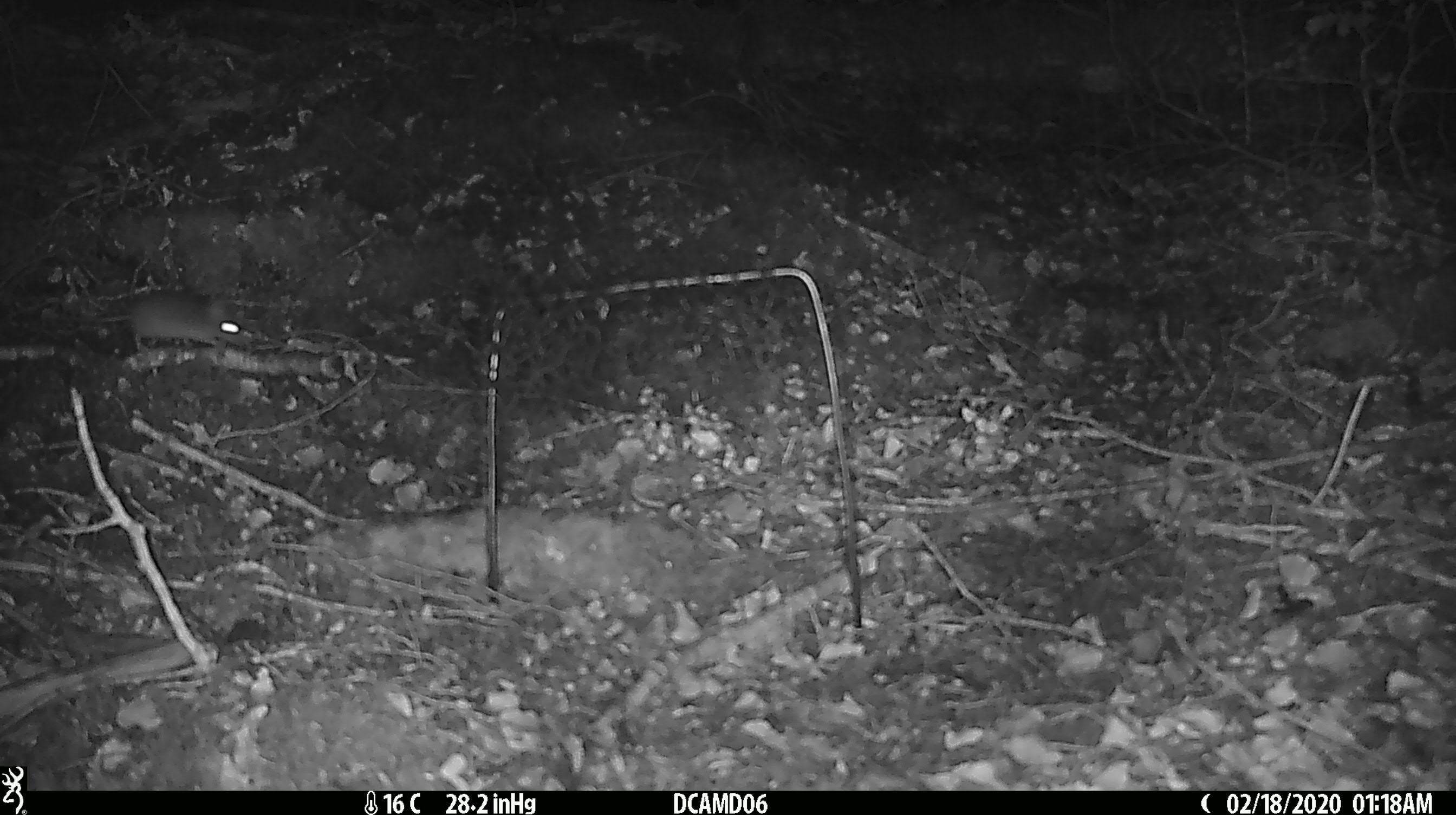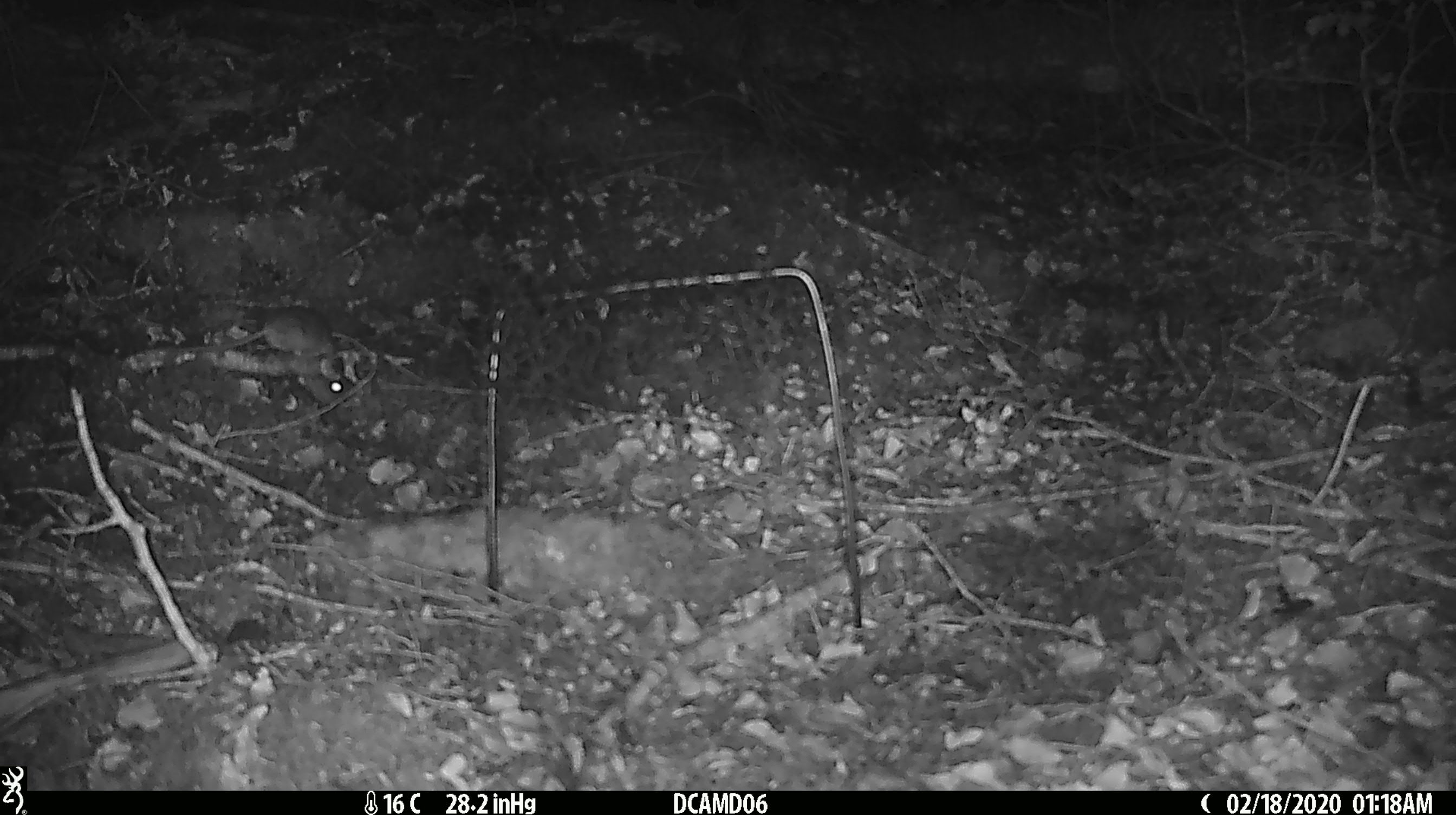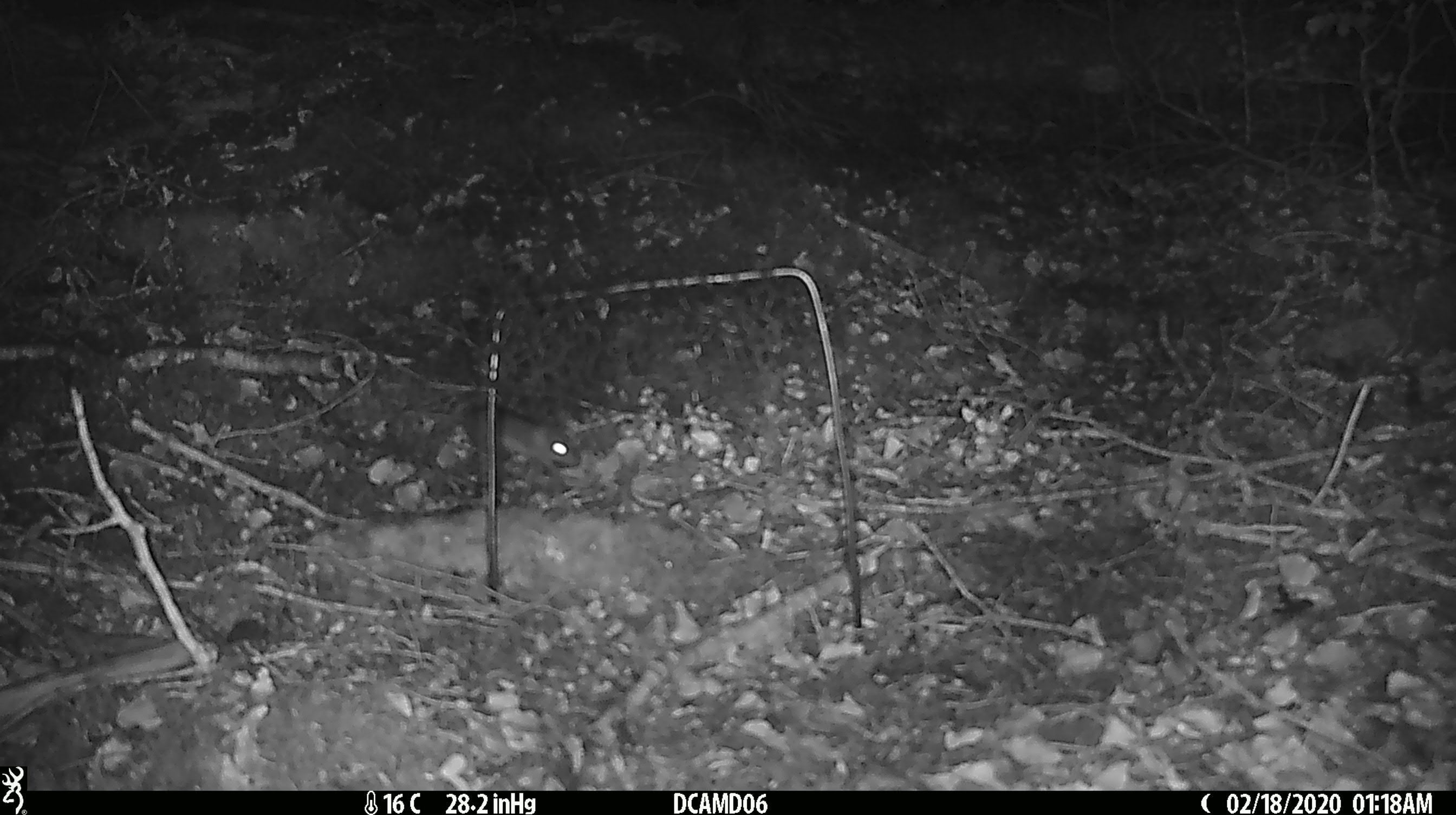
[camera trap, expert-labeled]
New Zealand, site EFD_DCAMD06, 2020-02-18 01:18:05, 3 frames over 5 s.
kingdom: Animalia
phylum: Chordata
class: Mammalia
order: Rodentia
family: Muridae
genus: Mus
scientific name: Mus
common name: mouse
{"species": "mouse (Mus)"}